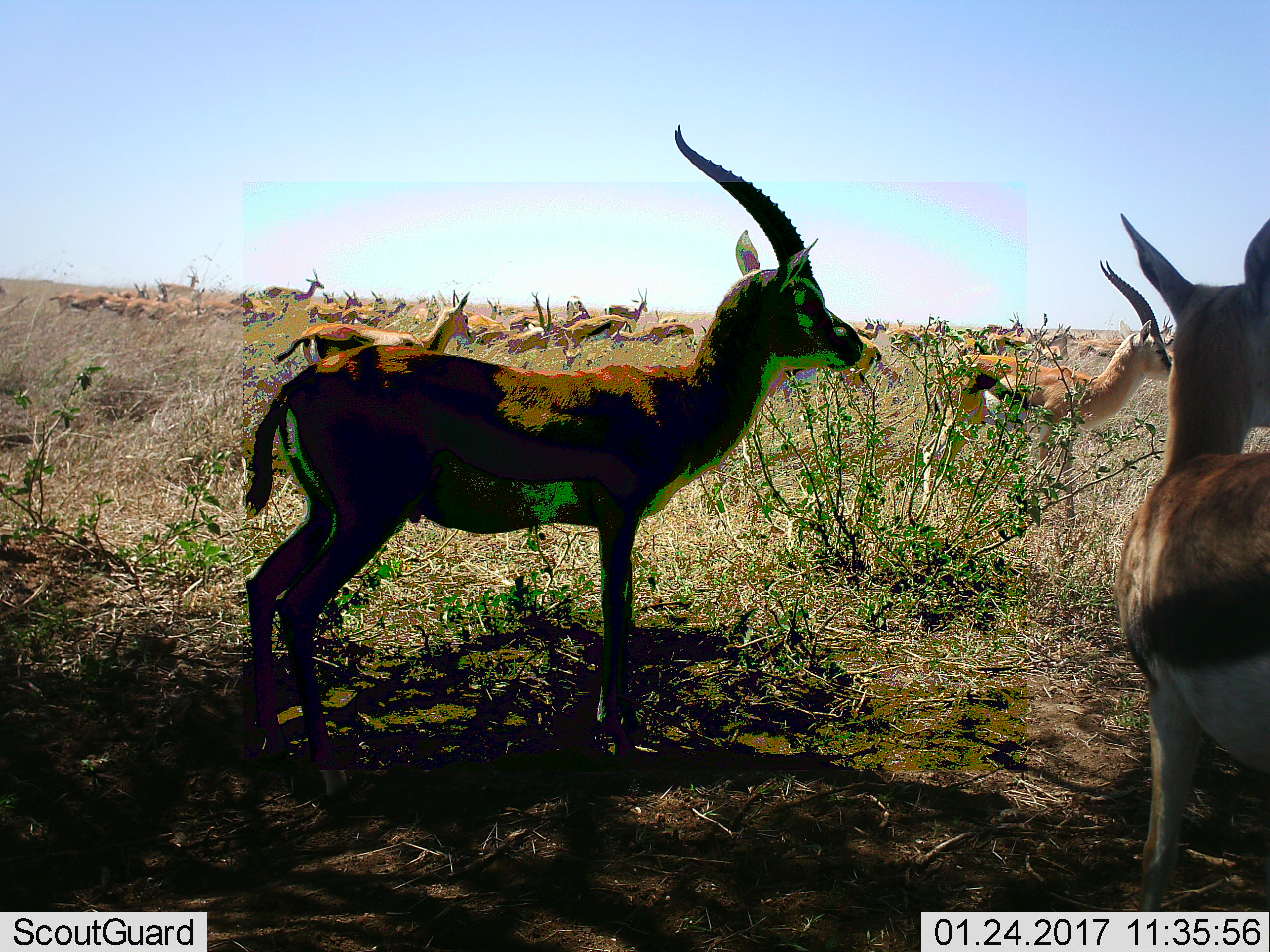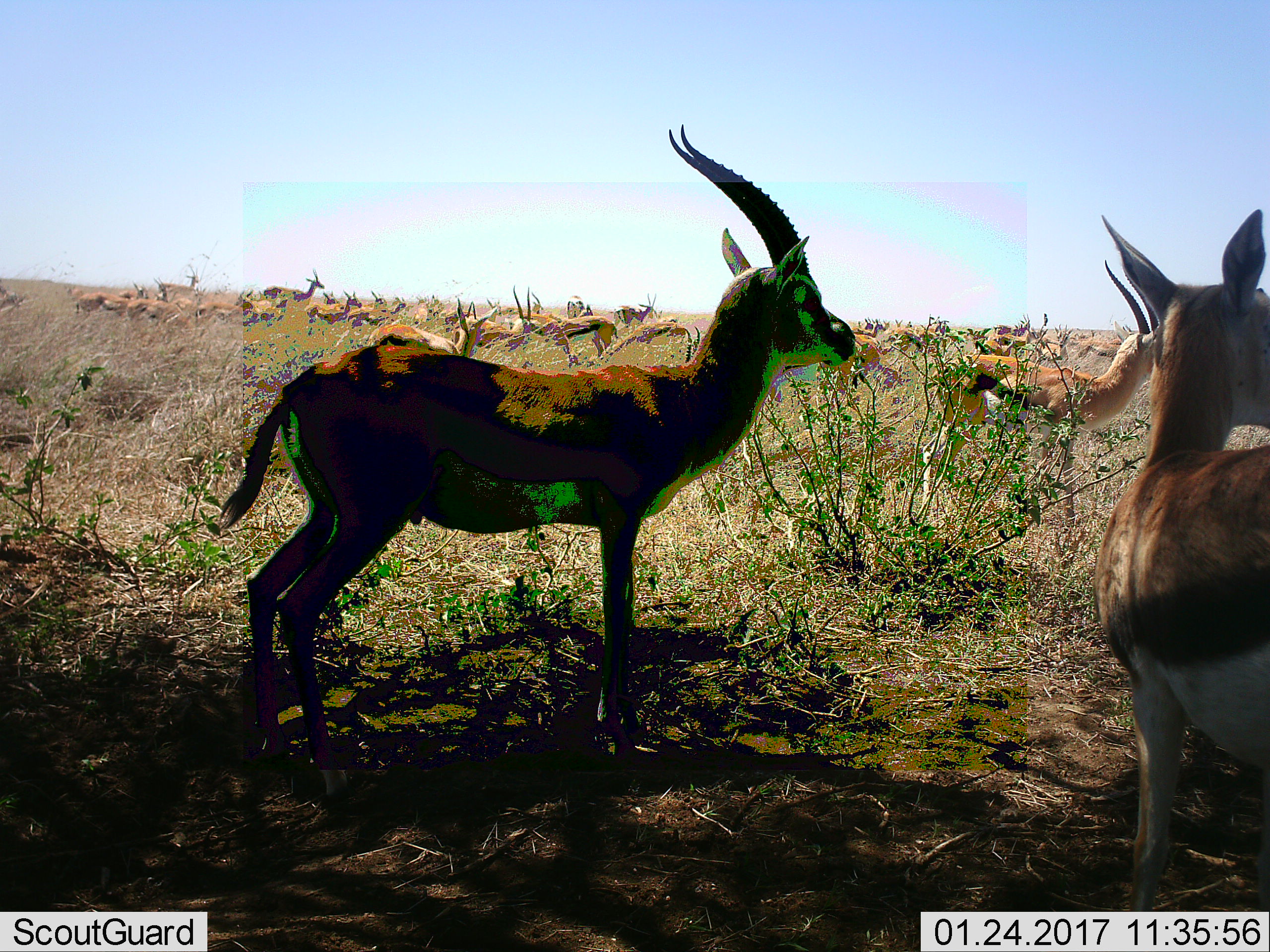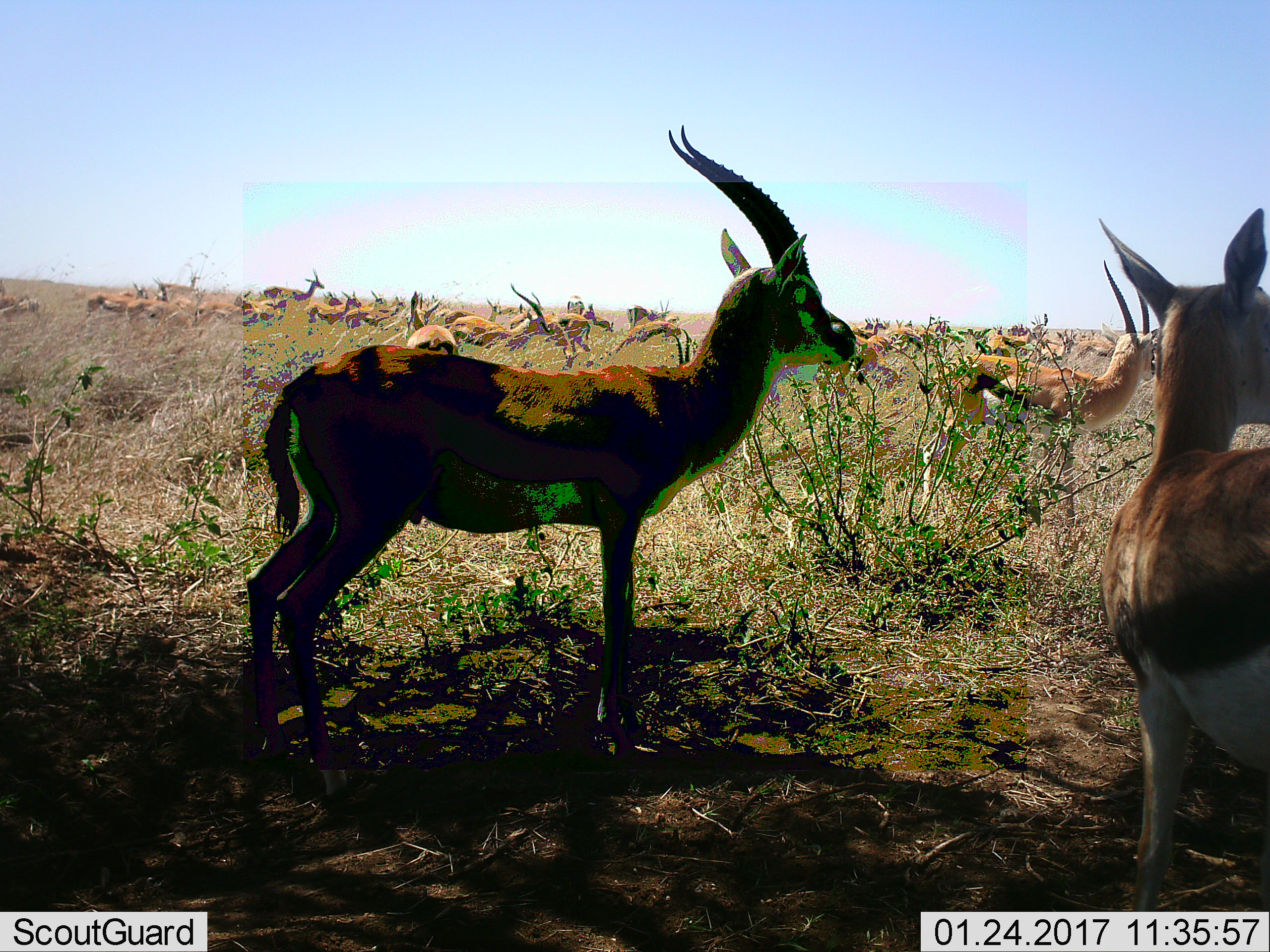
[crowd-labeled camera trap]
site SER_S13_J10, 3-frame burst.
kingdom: Animalia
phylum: Chordata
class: Mammalia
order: Artiodactyla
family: Bovidae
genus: Eudorcas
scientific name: Eudorcas thomsonii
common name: thomson's gazelle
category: gazellethomsons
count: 11-50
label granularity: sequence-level